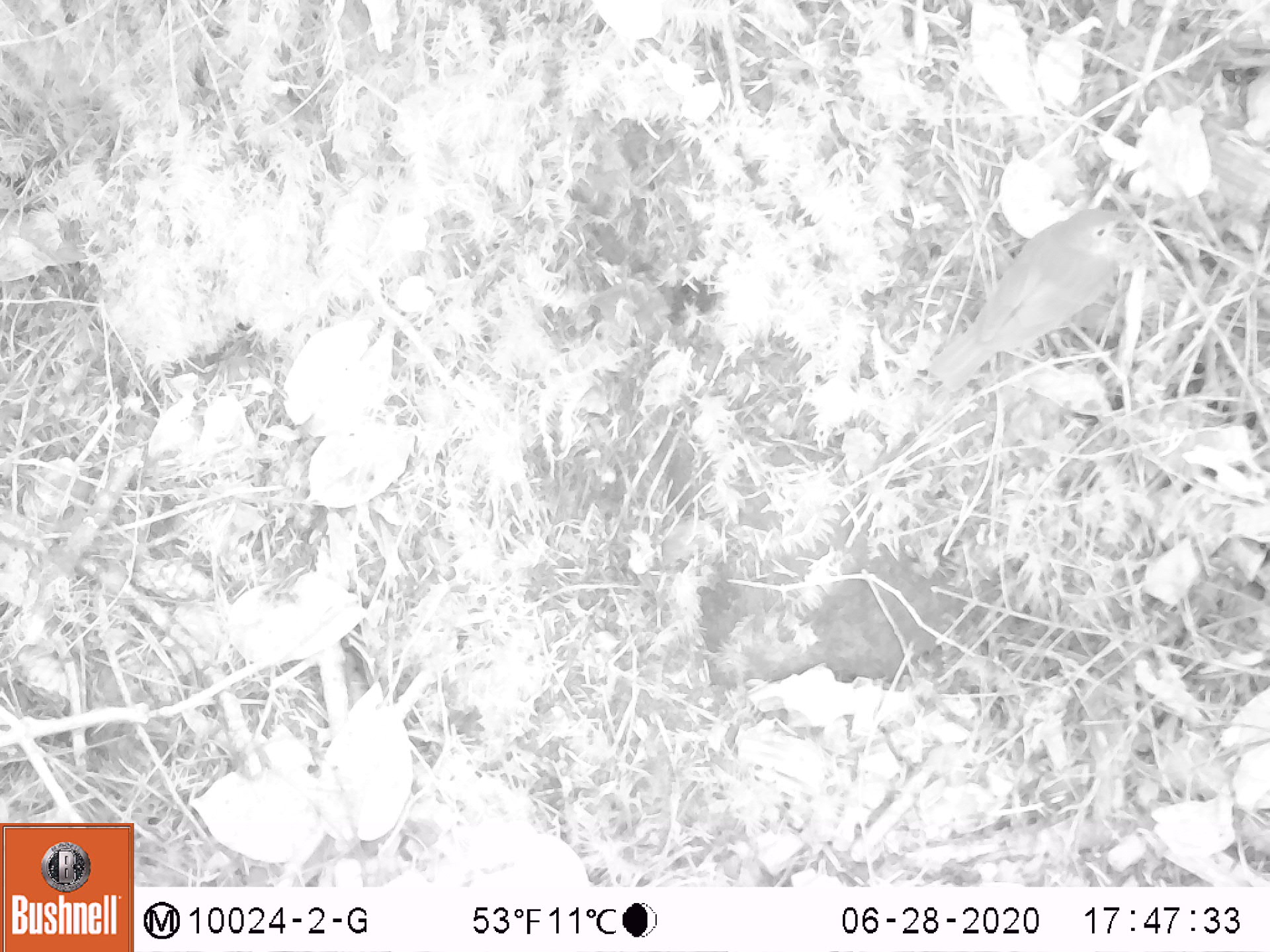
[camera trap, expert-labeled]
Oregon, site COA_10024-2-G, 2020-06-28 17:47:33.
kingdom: Animalia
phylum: Chordata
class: Aves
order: Passeriformes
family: Turdidae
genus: Catharus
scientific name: Catharus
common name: brown thrushes and nightingale-thrushes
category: catharus species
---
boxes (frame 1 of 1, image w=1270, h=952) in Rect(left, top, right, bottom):
catharus species: Rect(907, 184, 1149, 417)